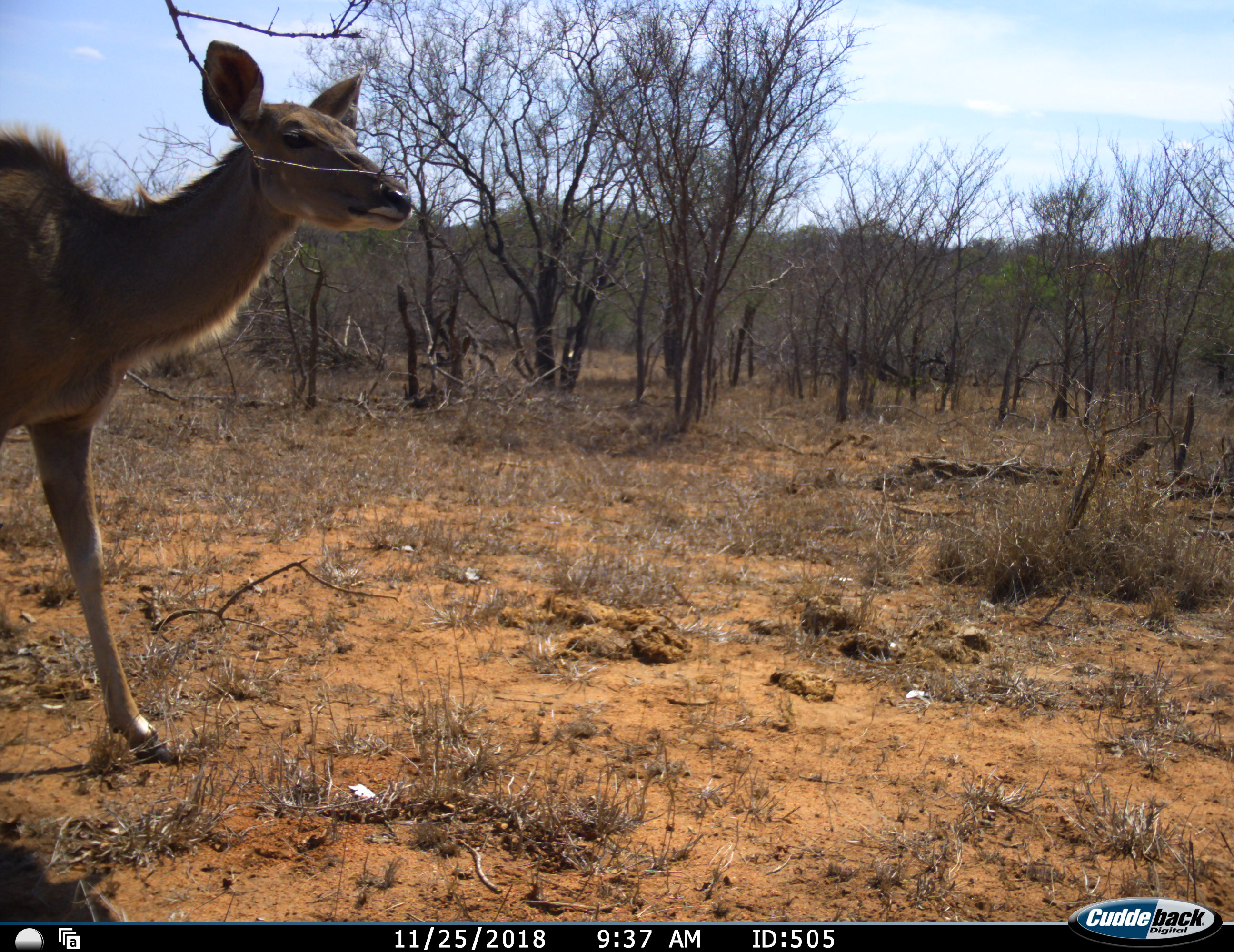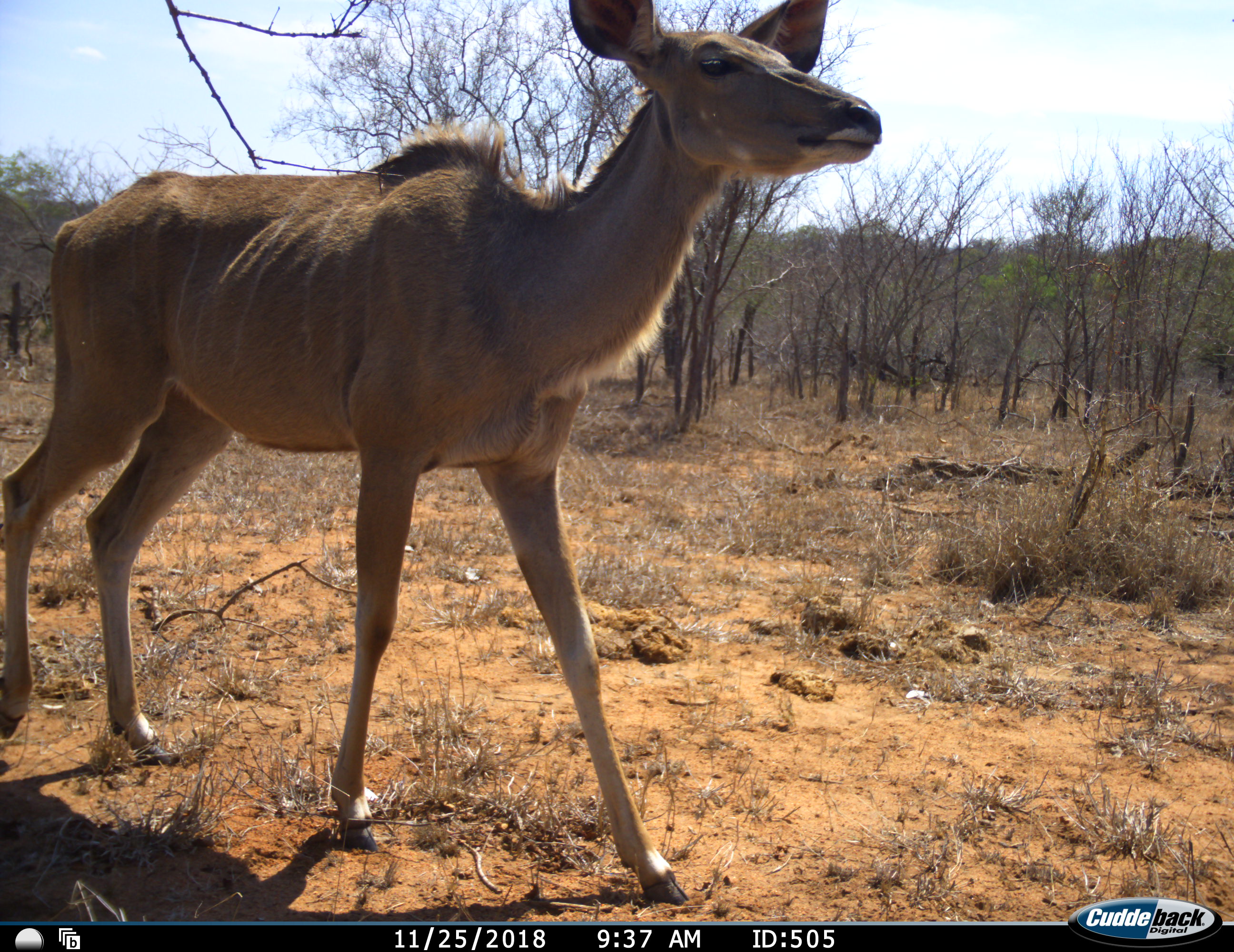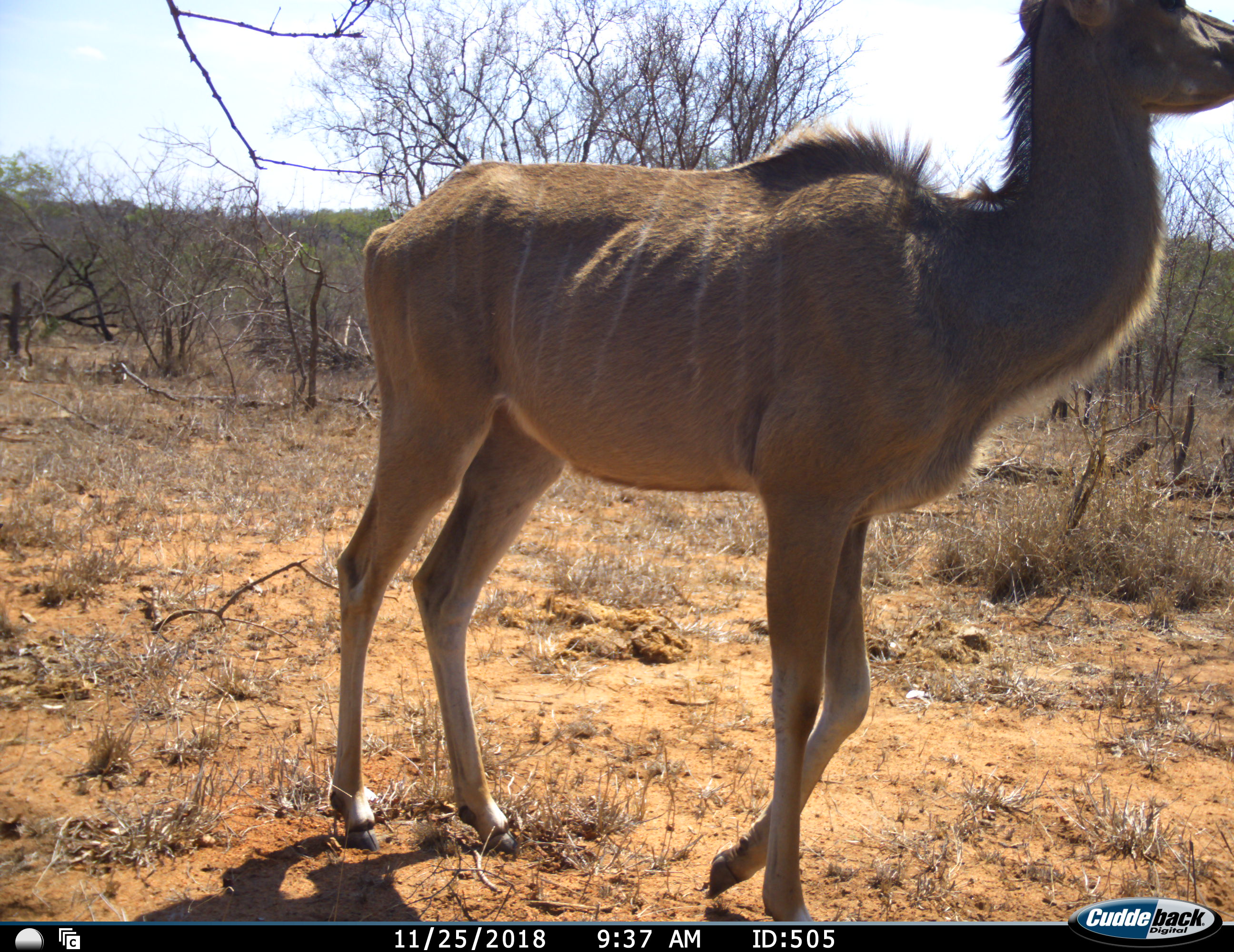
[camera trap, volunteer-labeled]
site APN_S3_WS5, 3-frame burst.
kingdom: Animalia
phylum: Chordata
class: Mammalia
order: Artiodactyla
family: Bovidae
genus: Tragelaphus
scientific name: Tragelaphus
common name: kudu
Kudu (Tragelaphus), count 1. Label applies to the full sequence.